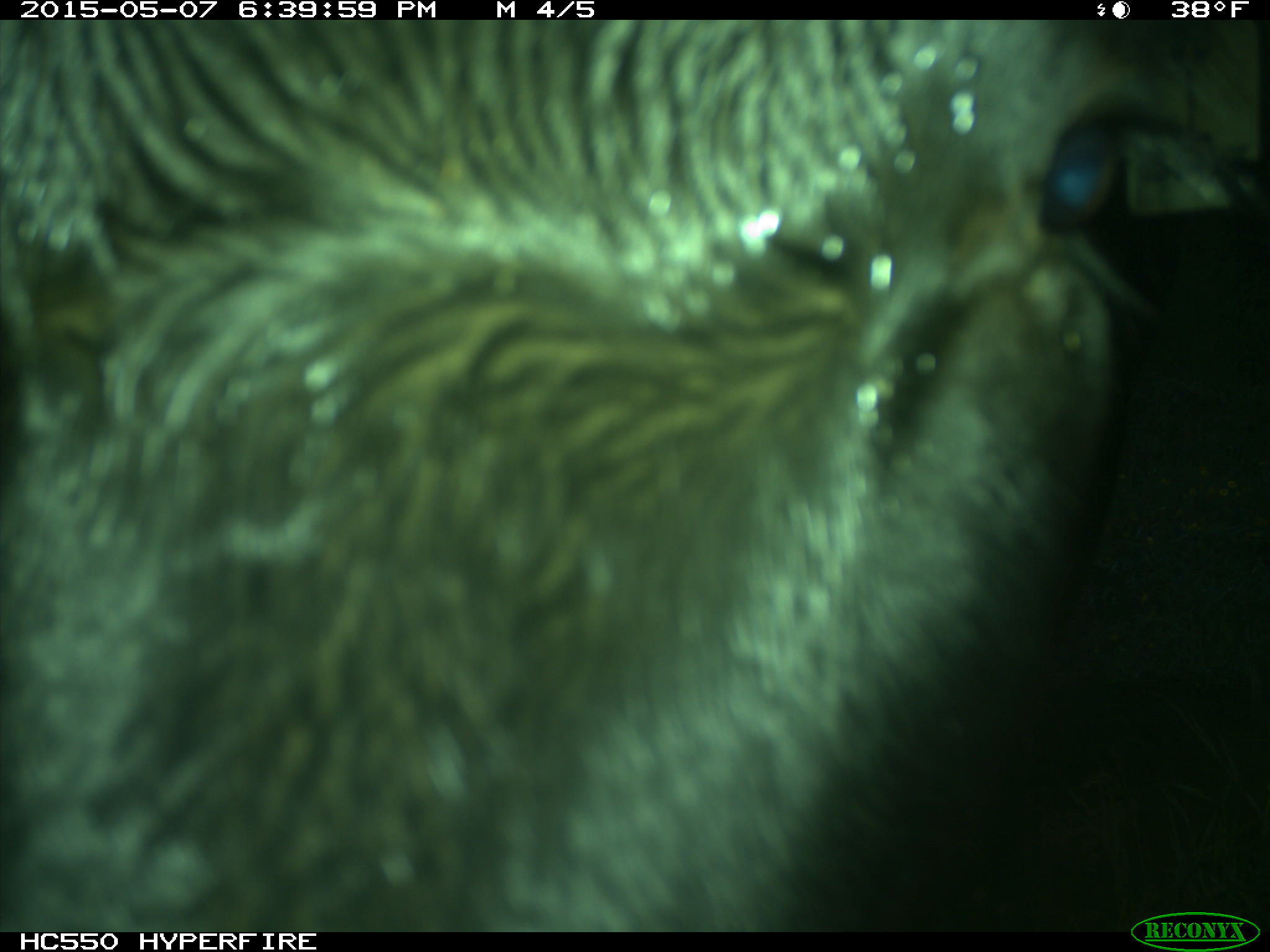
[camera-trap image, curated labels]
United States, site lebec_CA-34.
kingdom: Animalia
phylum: Chordata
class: Mammalia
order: Artiodactyla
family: Bovidae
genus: Bos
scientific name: Bos taurus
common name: domestic cow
Bos taurus (domestic cow).